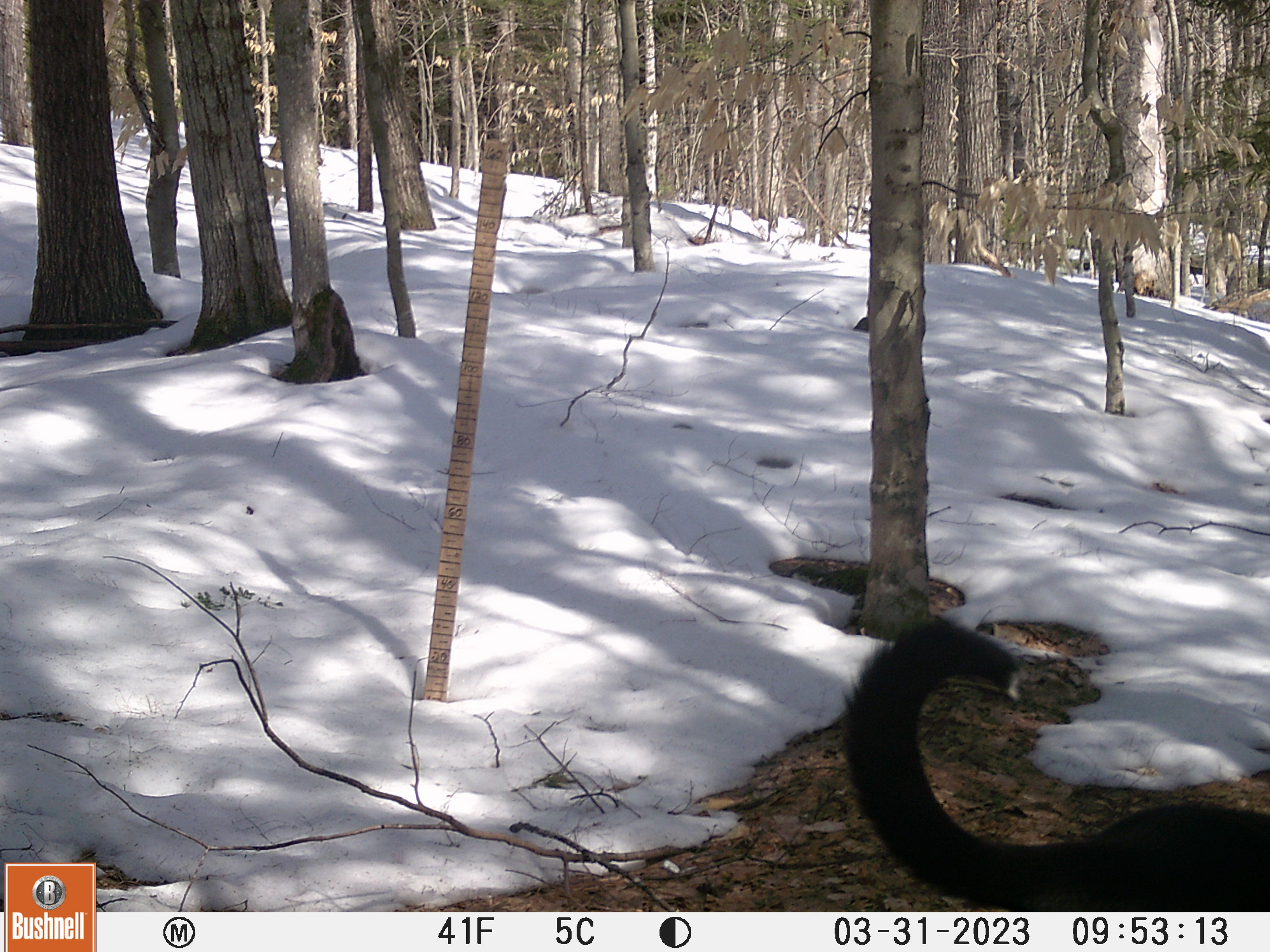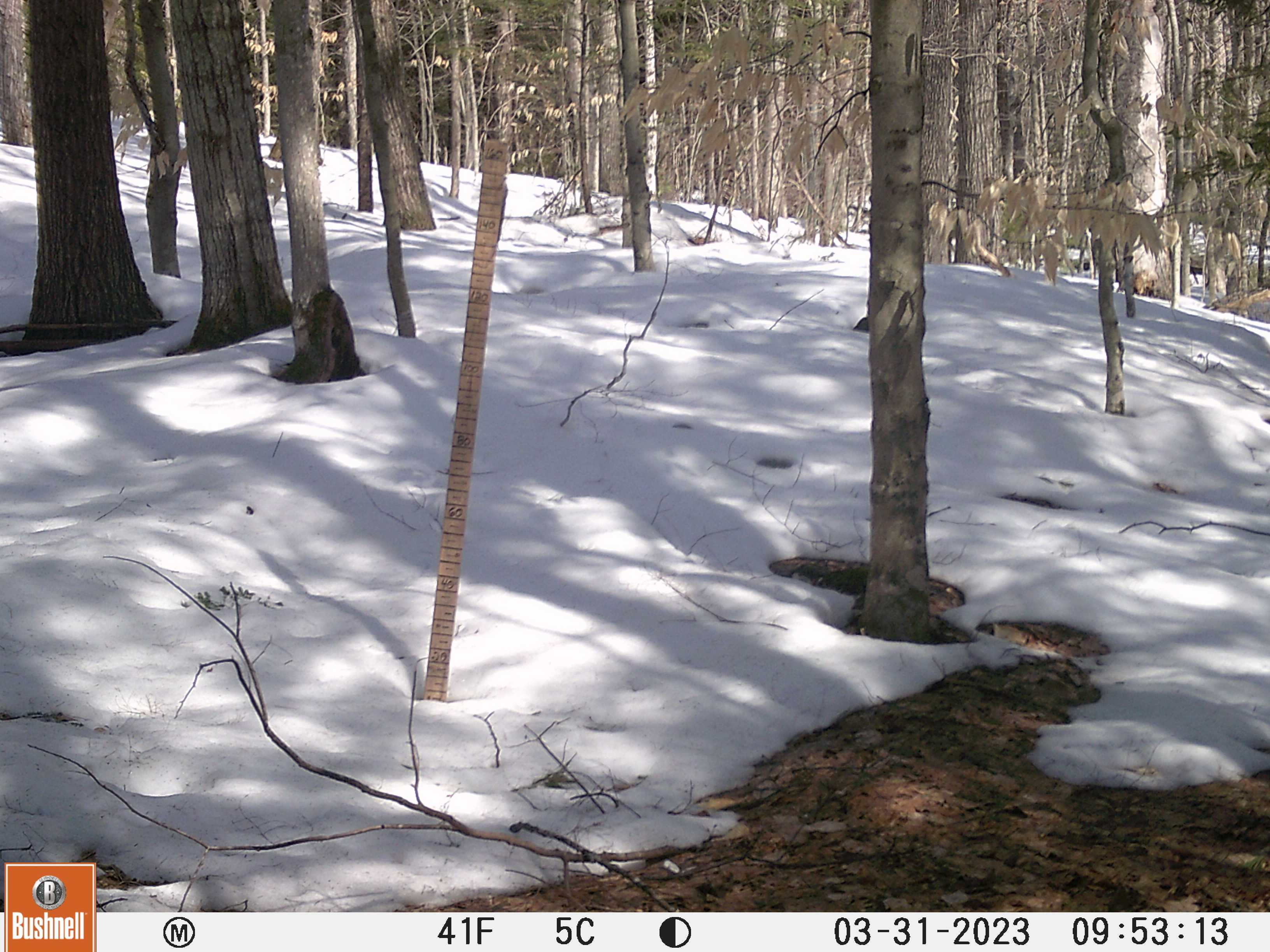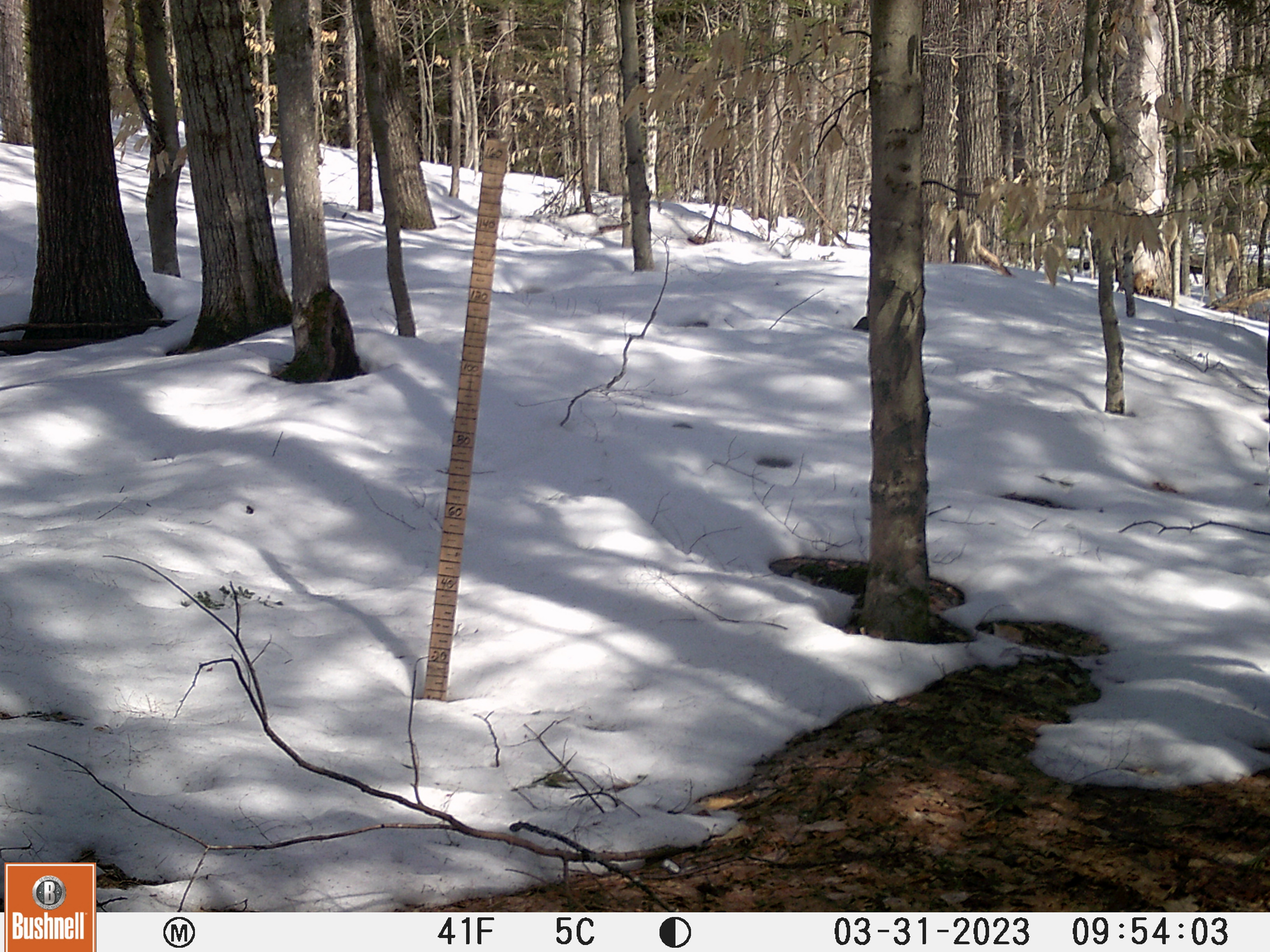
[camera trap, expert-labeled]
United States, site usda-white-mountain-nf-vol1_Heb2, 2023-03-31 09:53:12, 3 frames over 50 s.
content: unidentified animal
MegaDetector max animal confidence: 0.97